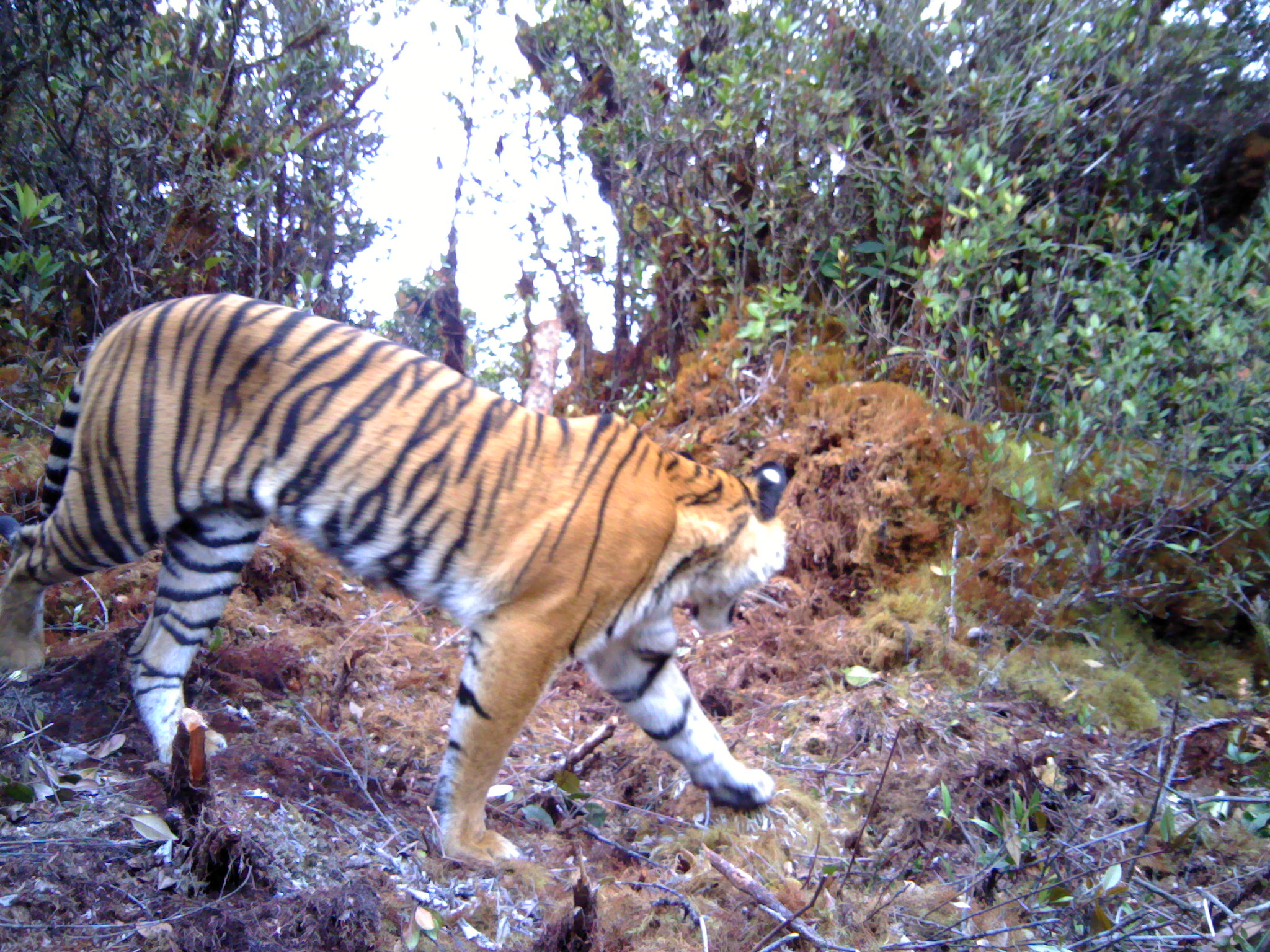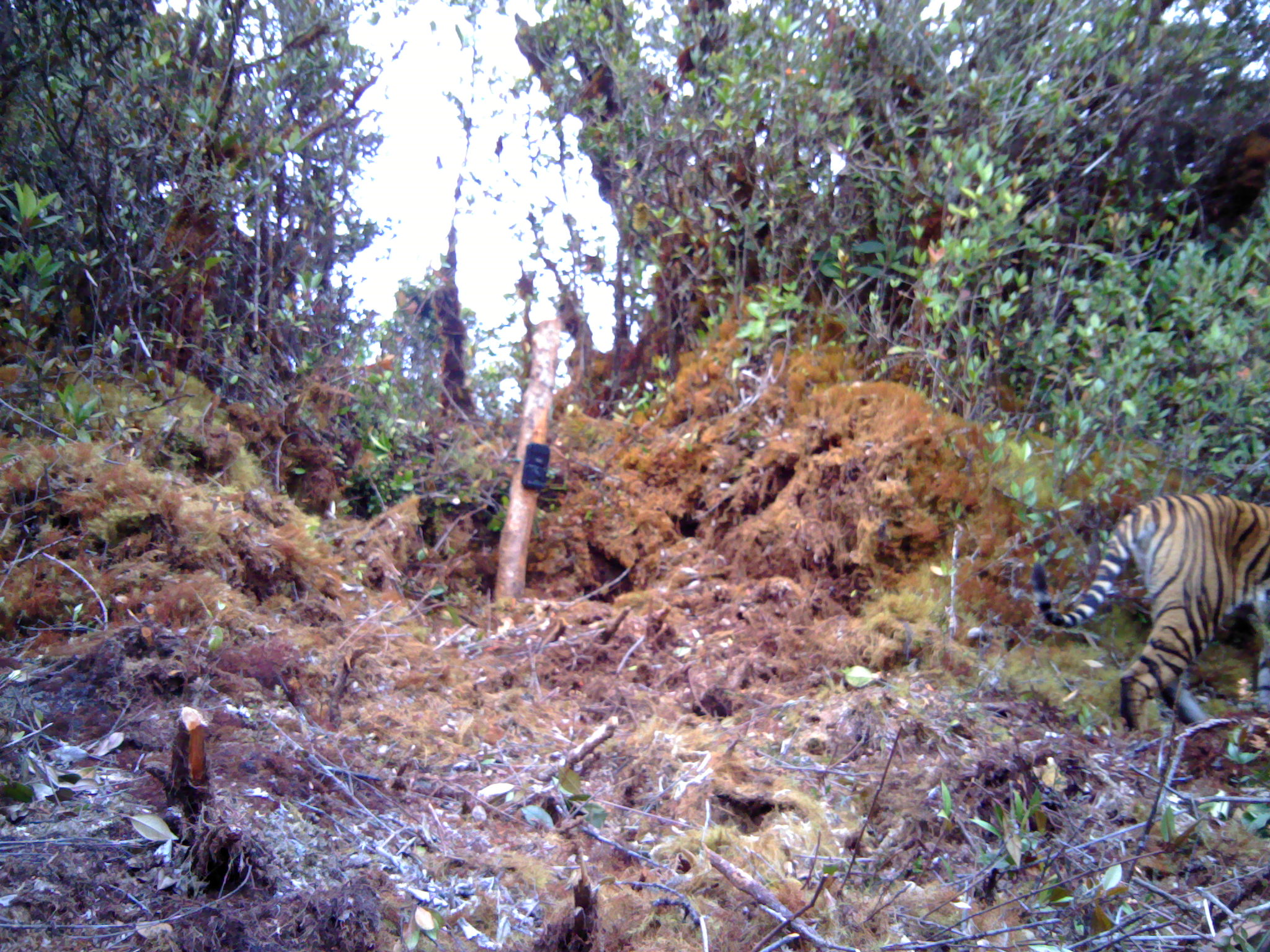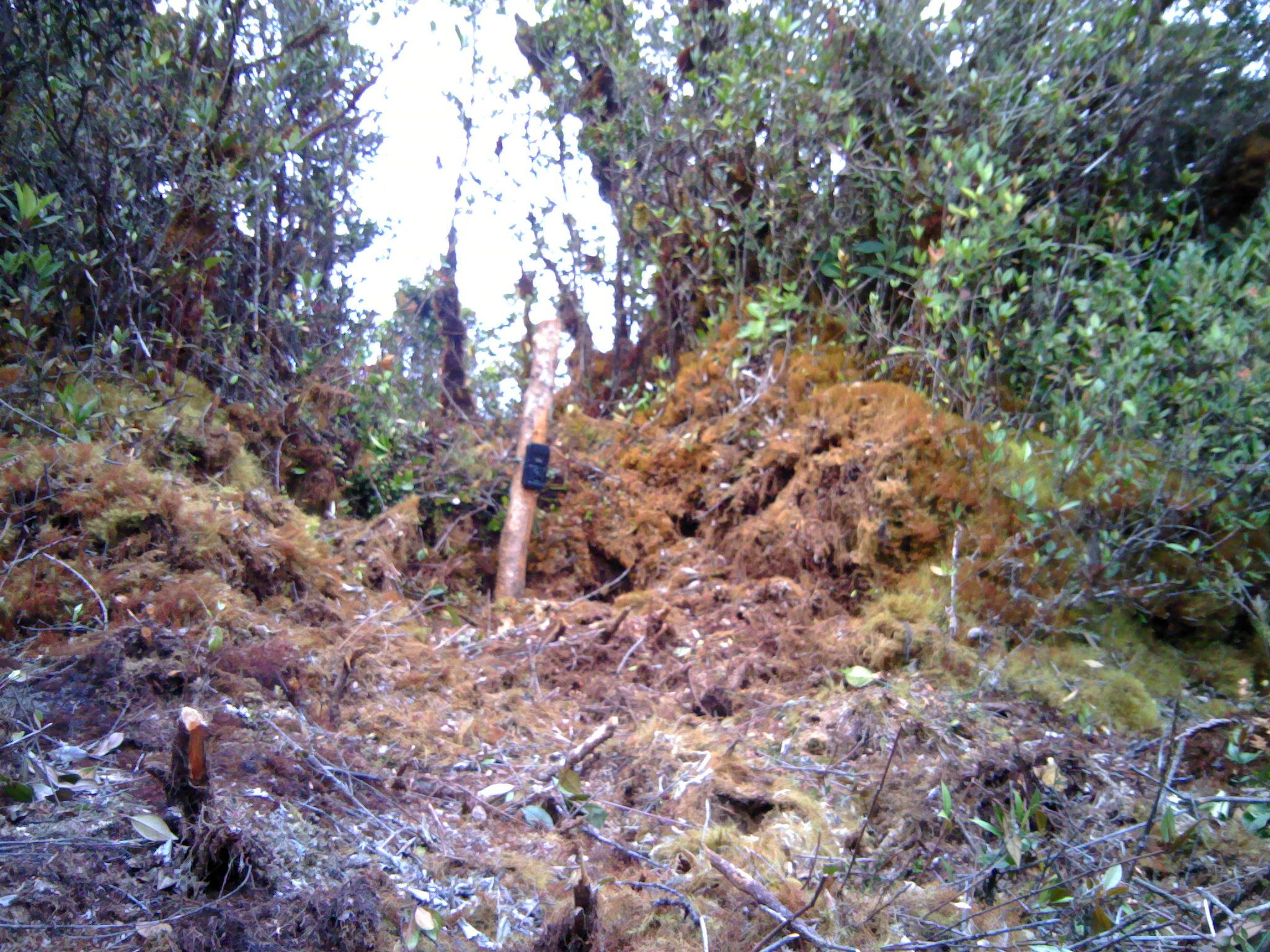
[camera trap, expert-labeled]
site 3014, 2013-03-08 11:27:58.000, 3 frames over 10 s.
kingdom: Animalia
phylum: Chordata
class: Mammalia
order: Carnivora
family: Felidae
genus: Panthera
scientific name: Panthera tigris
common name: tiger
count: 1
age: adult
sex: female